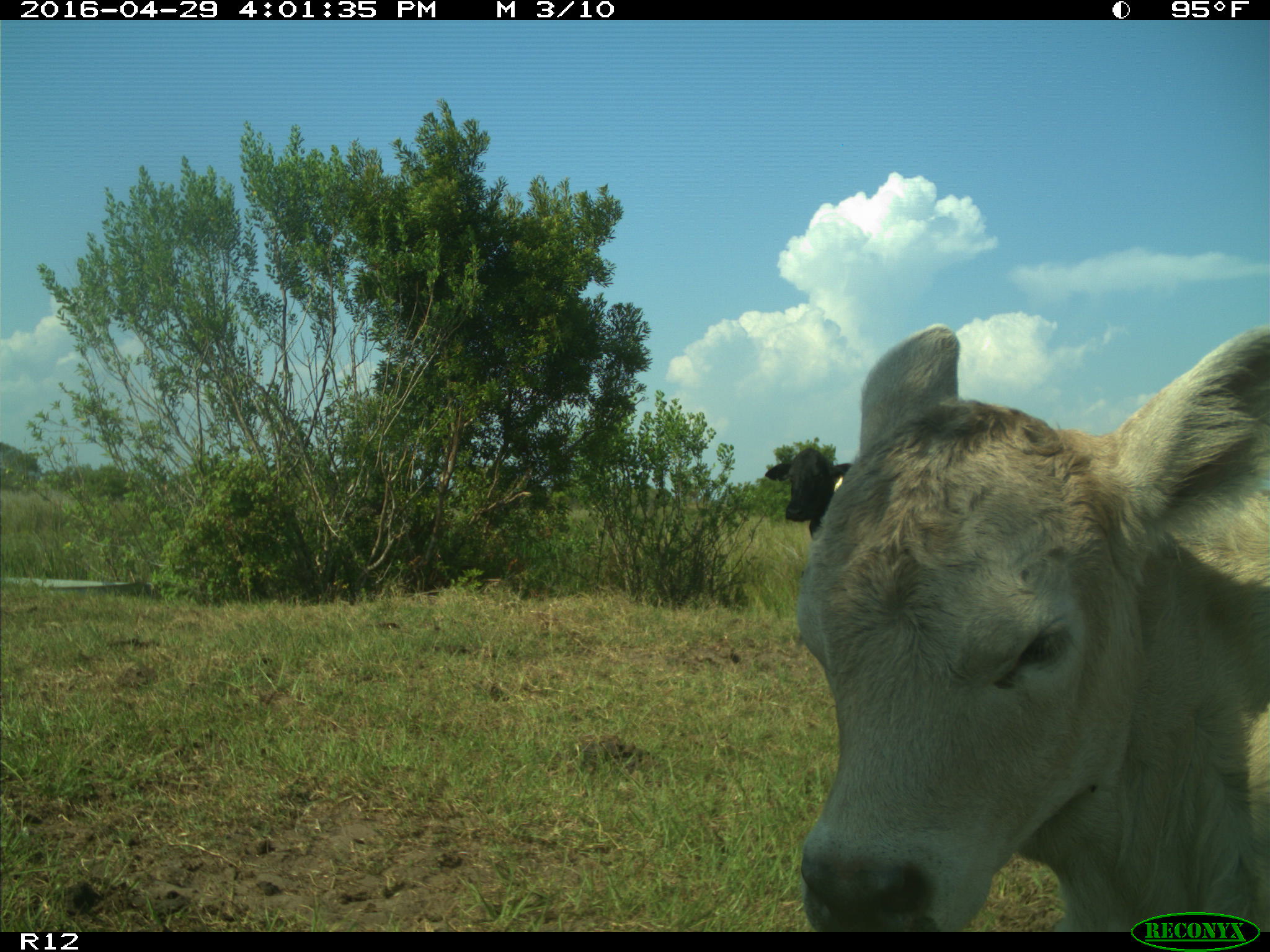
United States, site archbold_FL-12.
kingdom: Animalia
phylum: Chordata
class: Mammalia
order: Artiodactyla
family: Bovidae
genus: Bos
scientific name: Bos taurus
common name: domestic cow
Bos taurus (domestic cow).